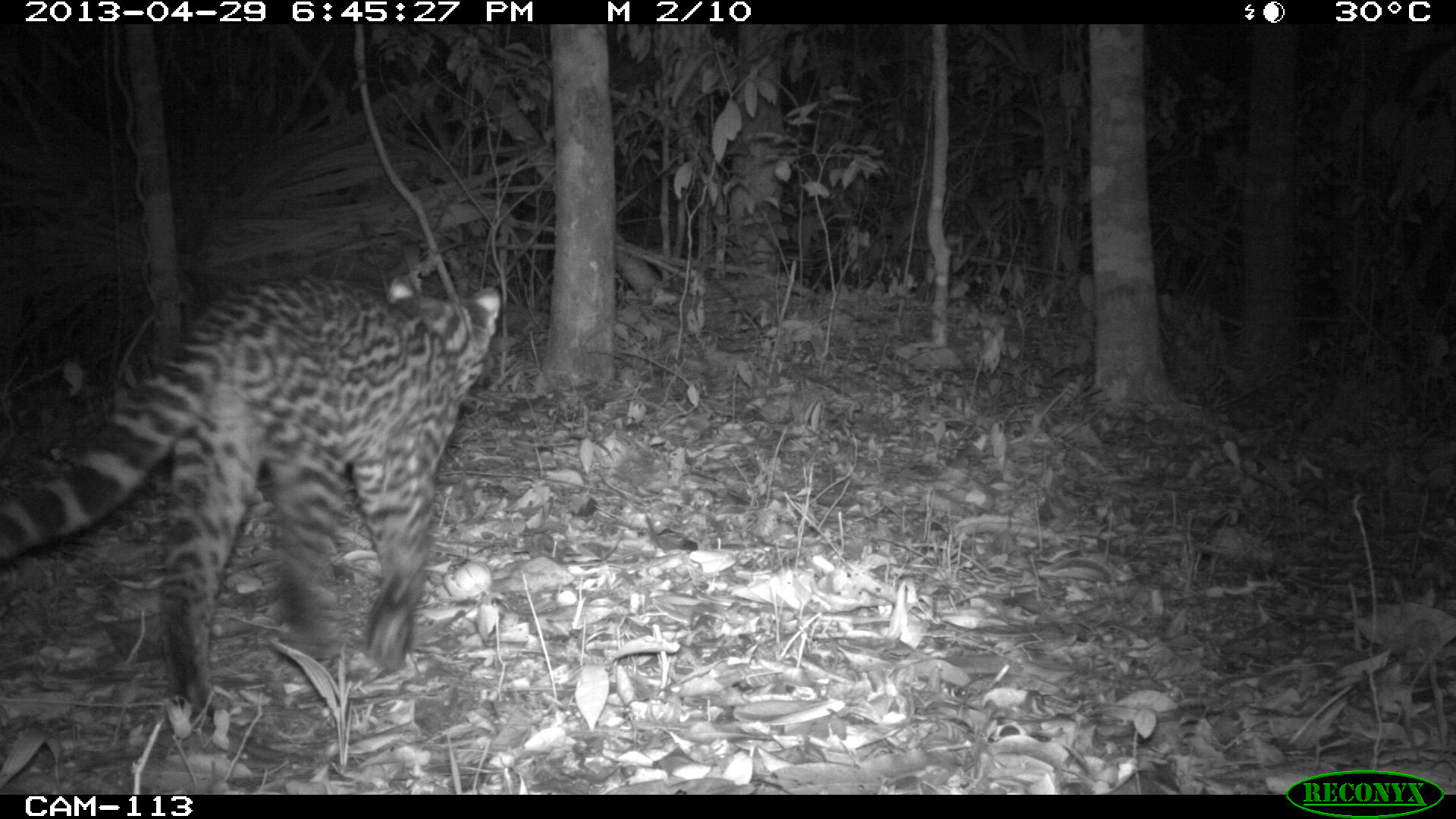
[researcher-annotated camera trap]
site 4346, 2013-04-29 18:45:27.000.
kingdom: Animalia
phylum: Chordata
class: Mammalia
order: Carnivora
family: Felidae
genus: Leopardus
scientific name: Leopardus wiedii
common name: margay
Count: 1.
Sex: female.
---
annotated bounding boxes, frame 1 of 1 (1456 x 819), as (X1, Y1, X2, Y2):
leopardus wiedii: (0, 271, 503, 729)